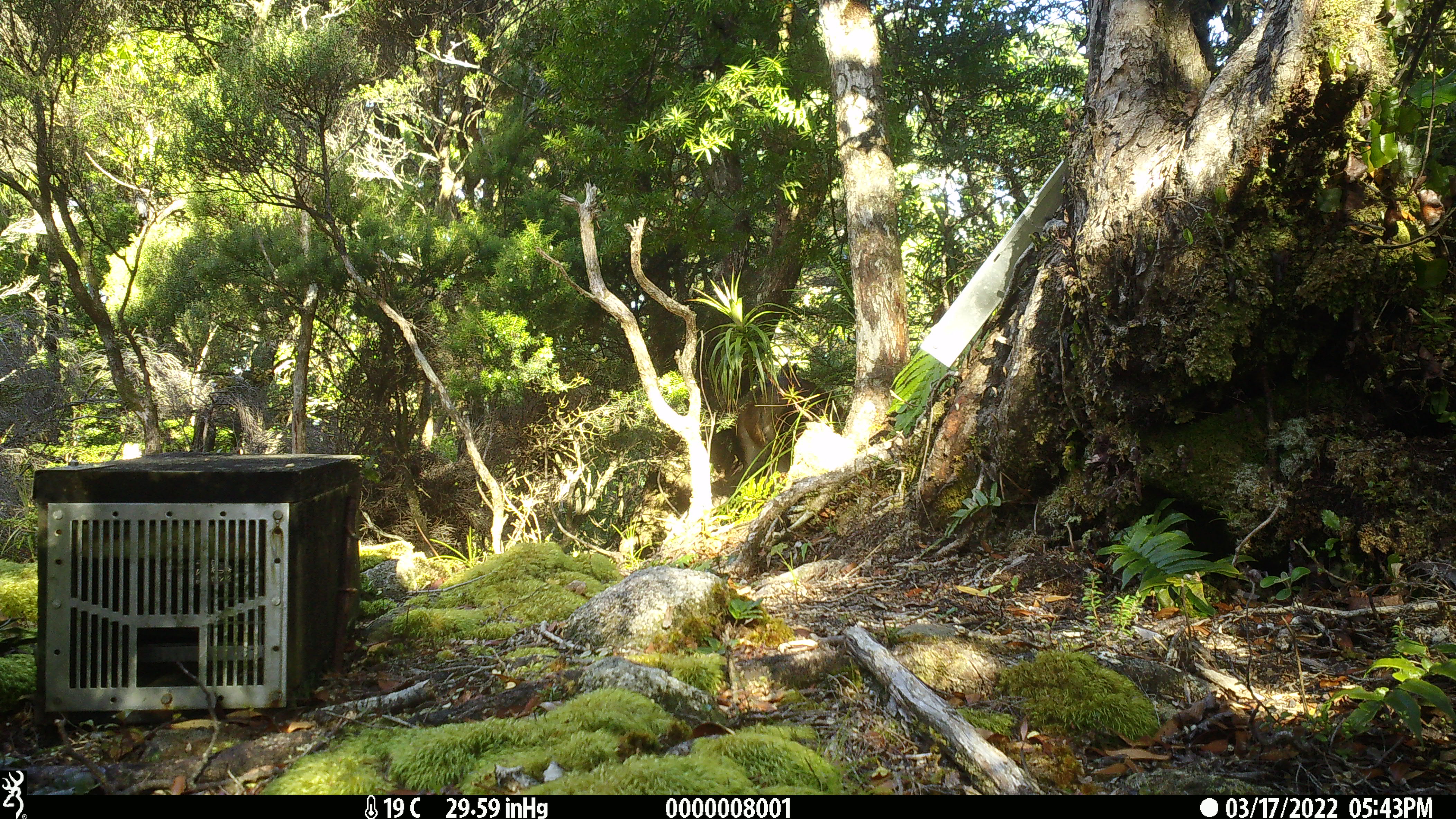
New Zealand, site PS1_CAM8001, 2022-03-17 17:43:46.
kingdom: Animalia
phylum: Chordata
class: Mammalia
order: Artiodactyla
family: Cervidae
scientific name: Cervidae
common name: deer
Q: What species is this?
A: Deer (Cervidae).